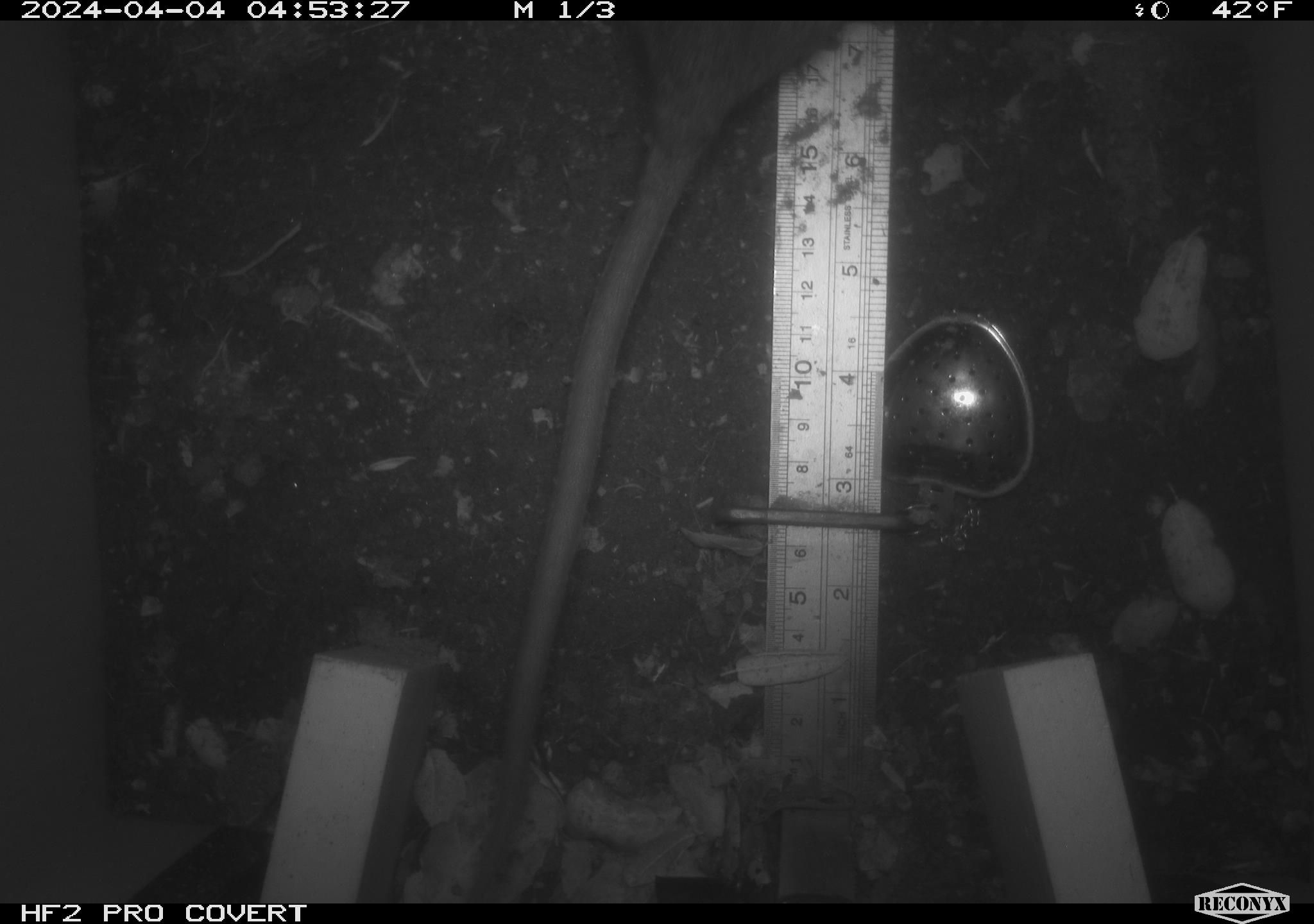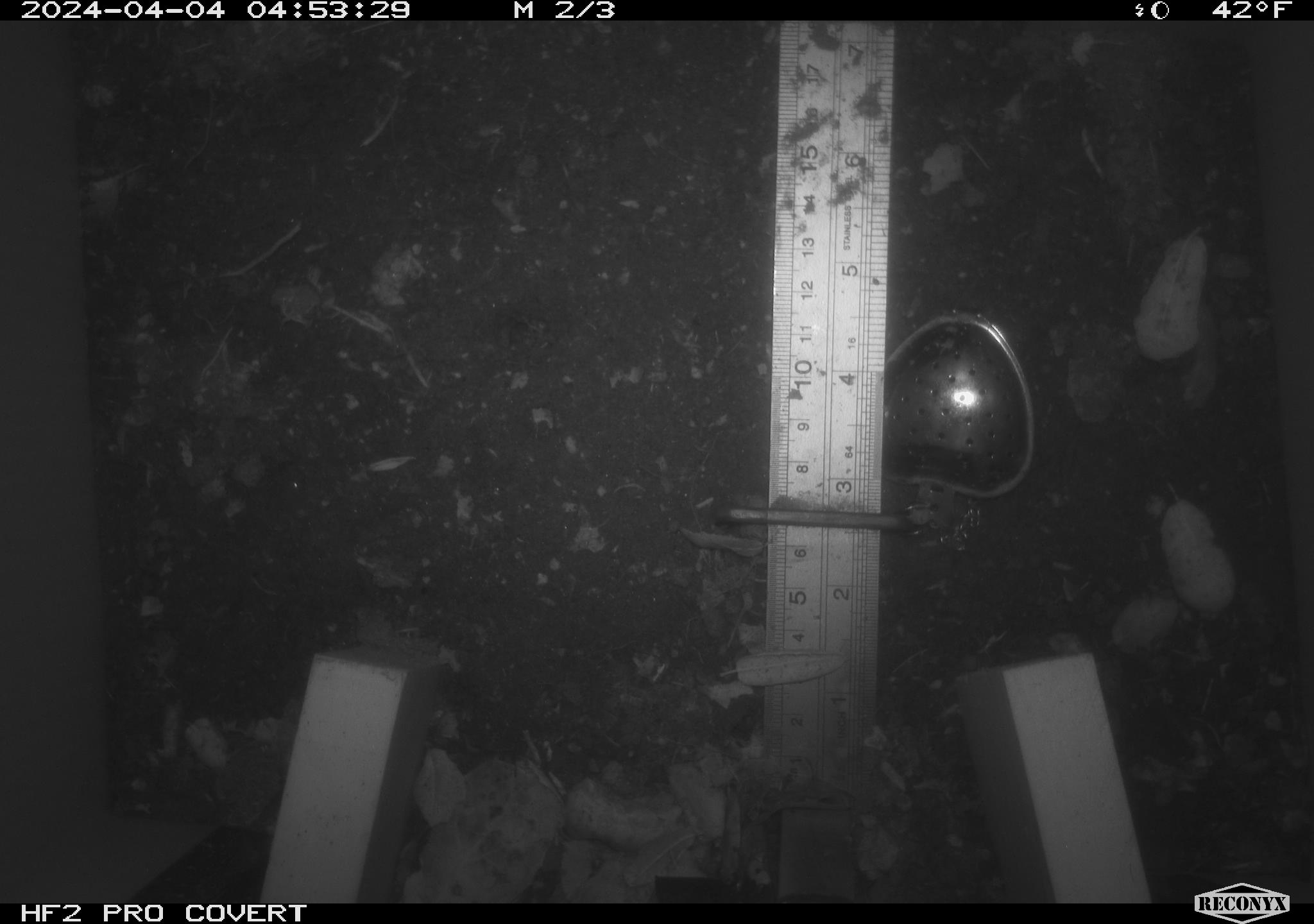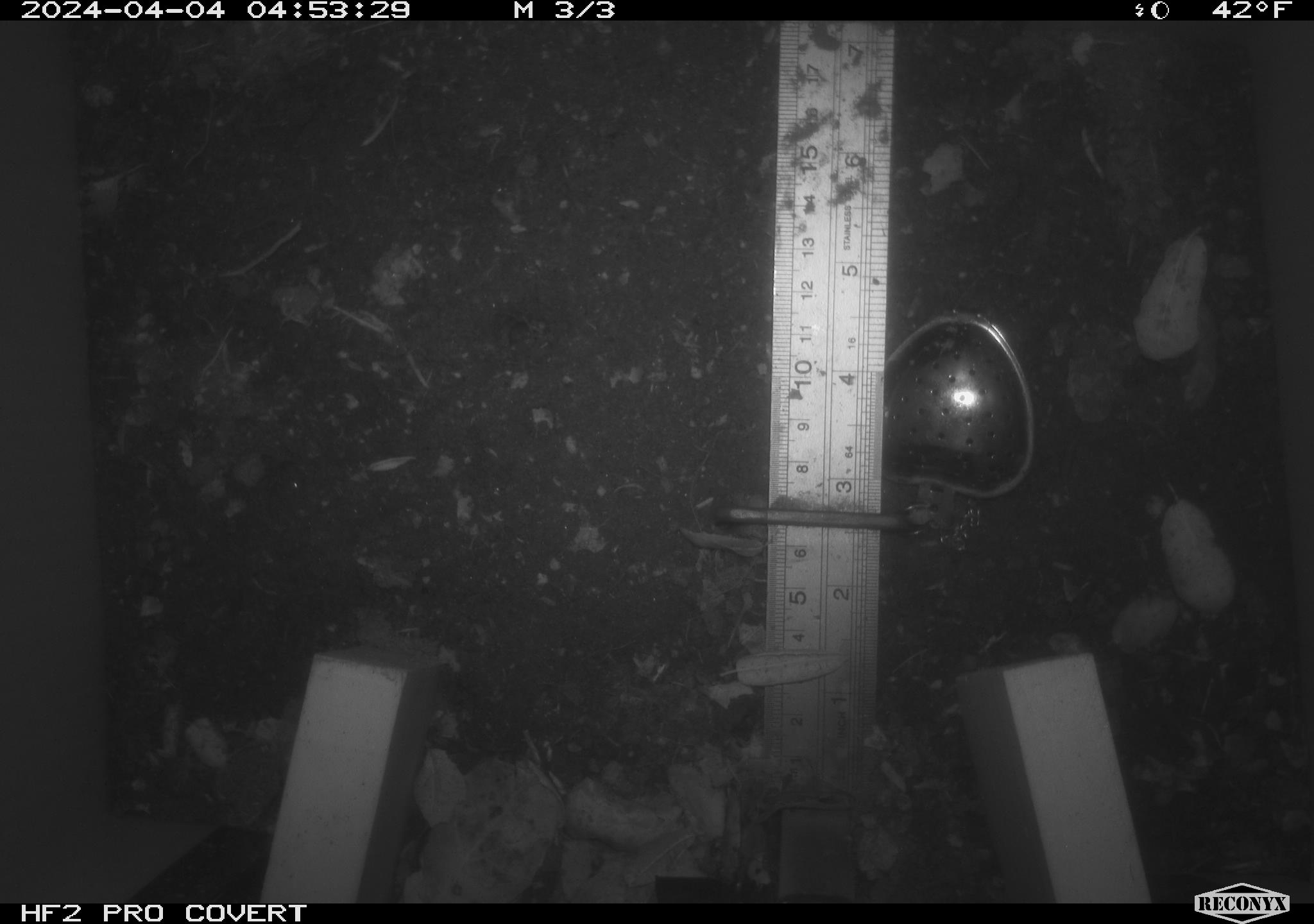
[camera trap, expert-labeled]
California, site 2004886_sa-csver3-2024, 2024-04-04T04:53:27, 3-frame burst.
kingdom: Animalia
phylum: Chordata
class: Mammalia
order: Rodentia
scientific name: Rodentia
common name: rodent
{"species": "rodent (Rodentia)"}